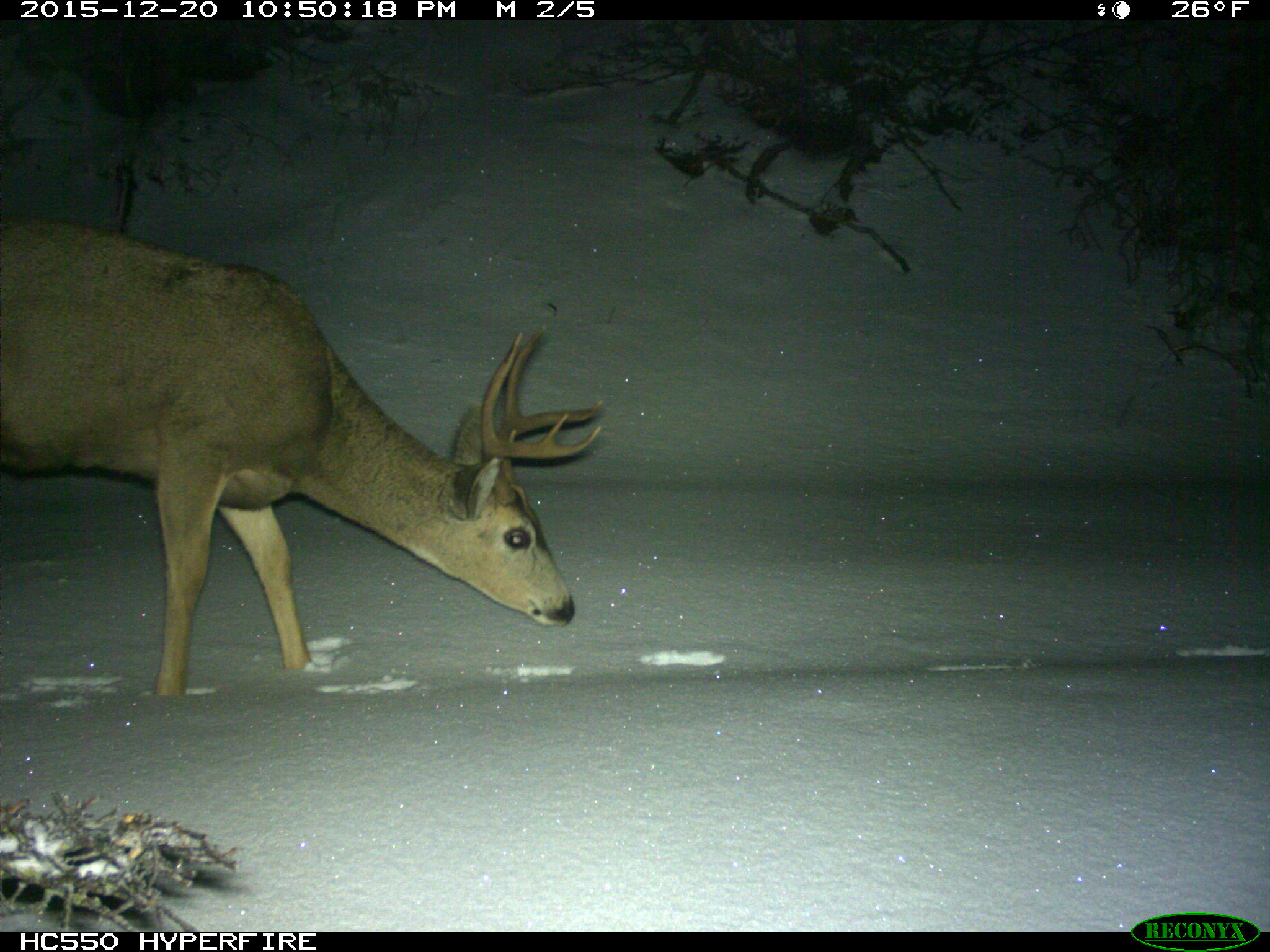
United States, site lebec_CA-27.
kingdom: Animalia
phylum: Chordata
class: Mammalia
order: Artiodactyla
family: Cervidae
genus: Odocoileus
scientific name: Odocoileus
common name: deer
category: unidentified deer